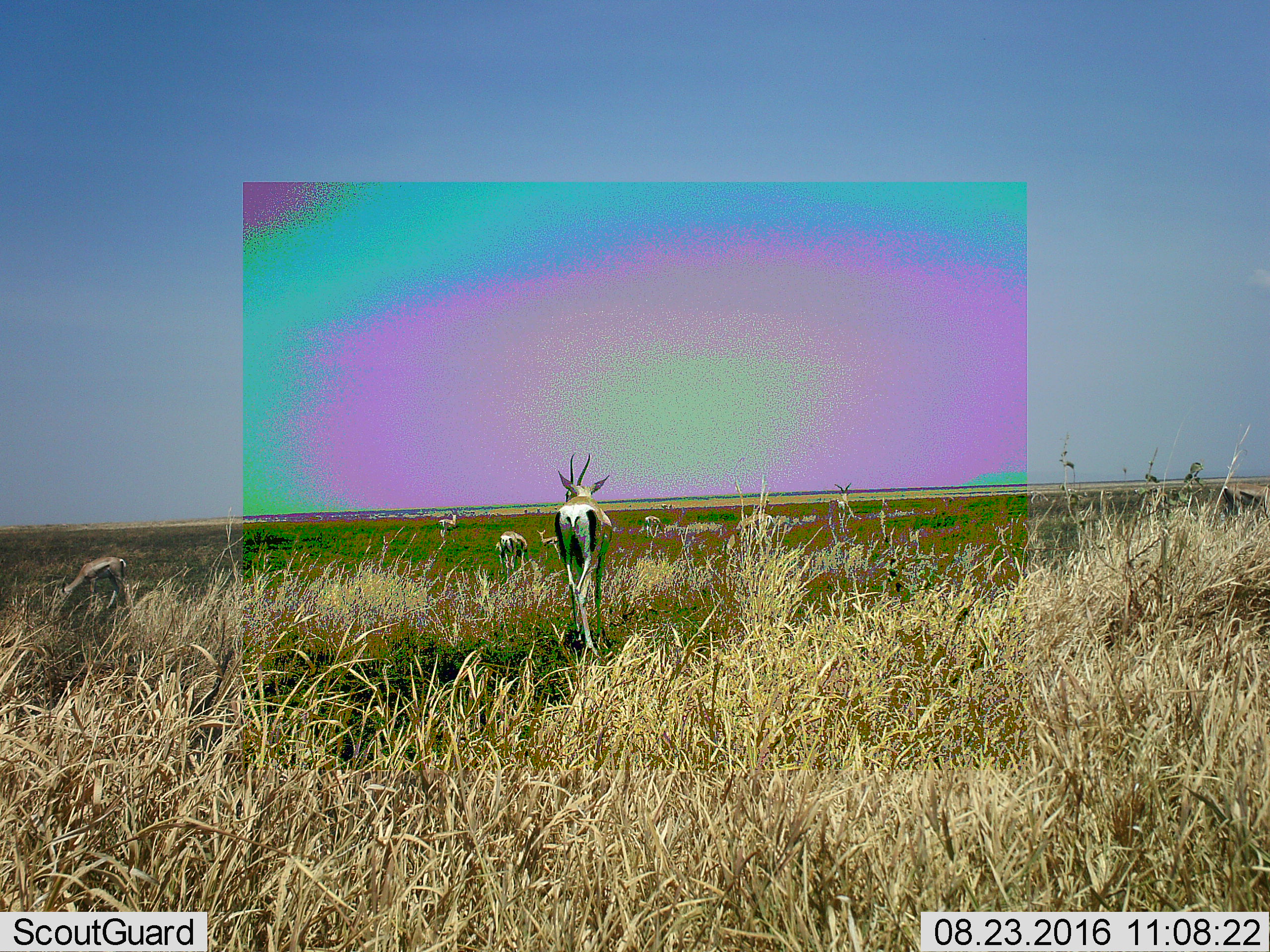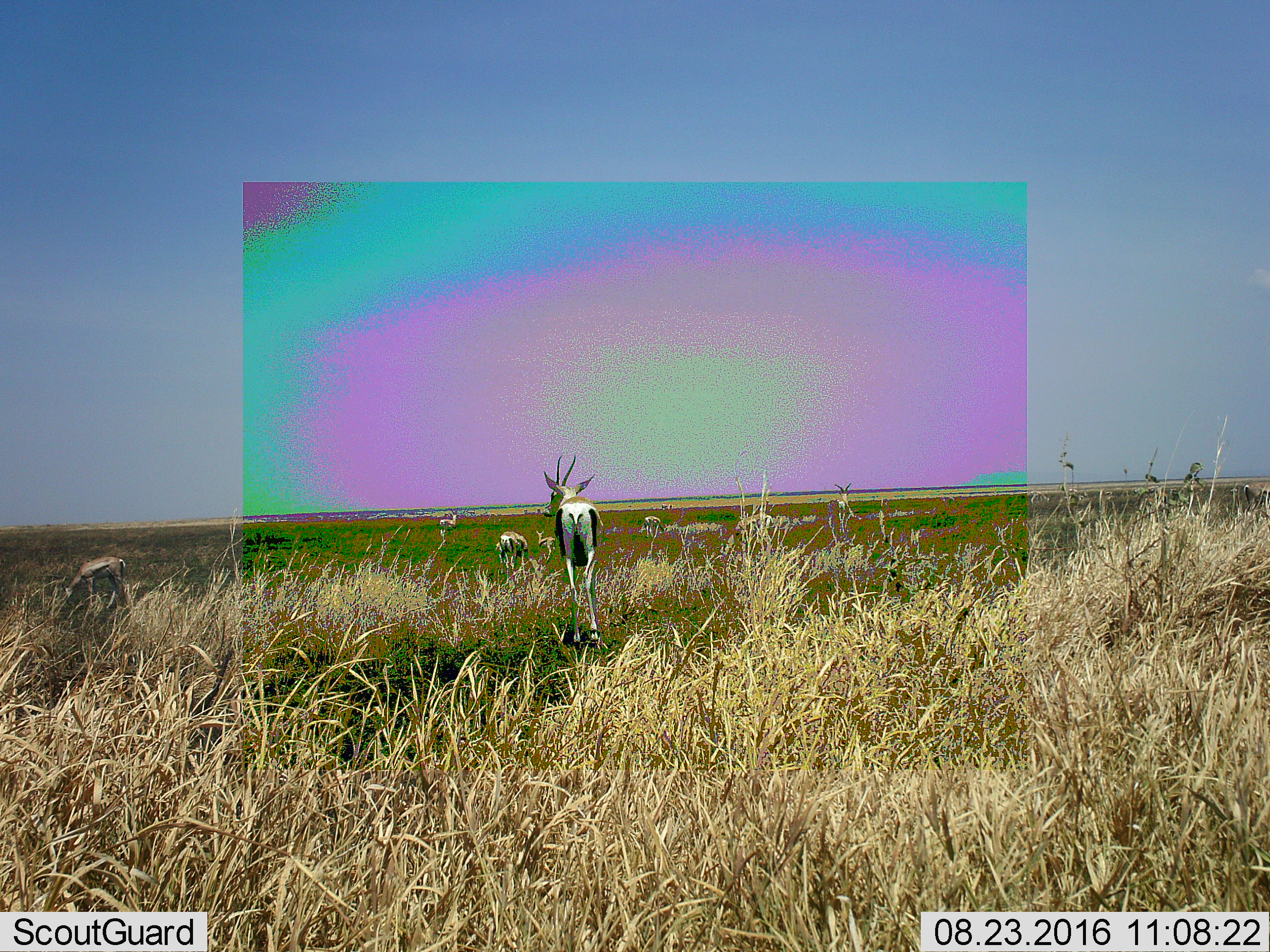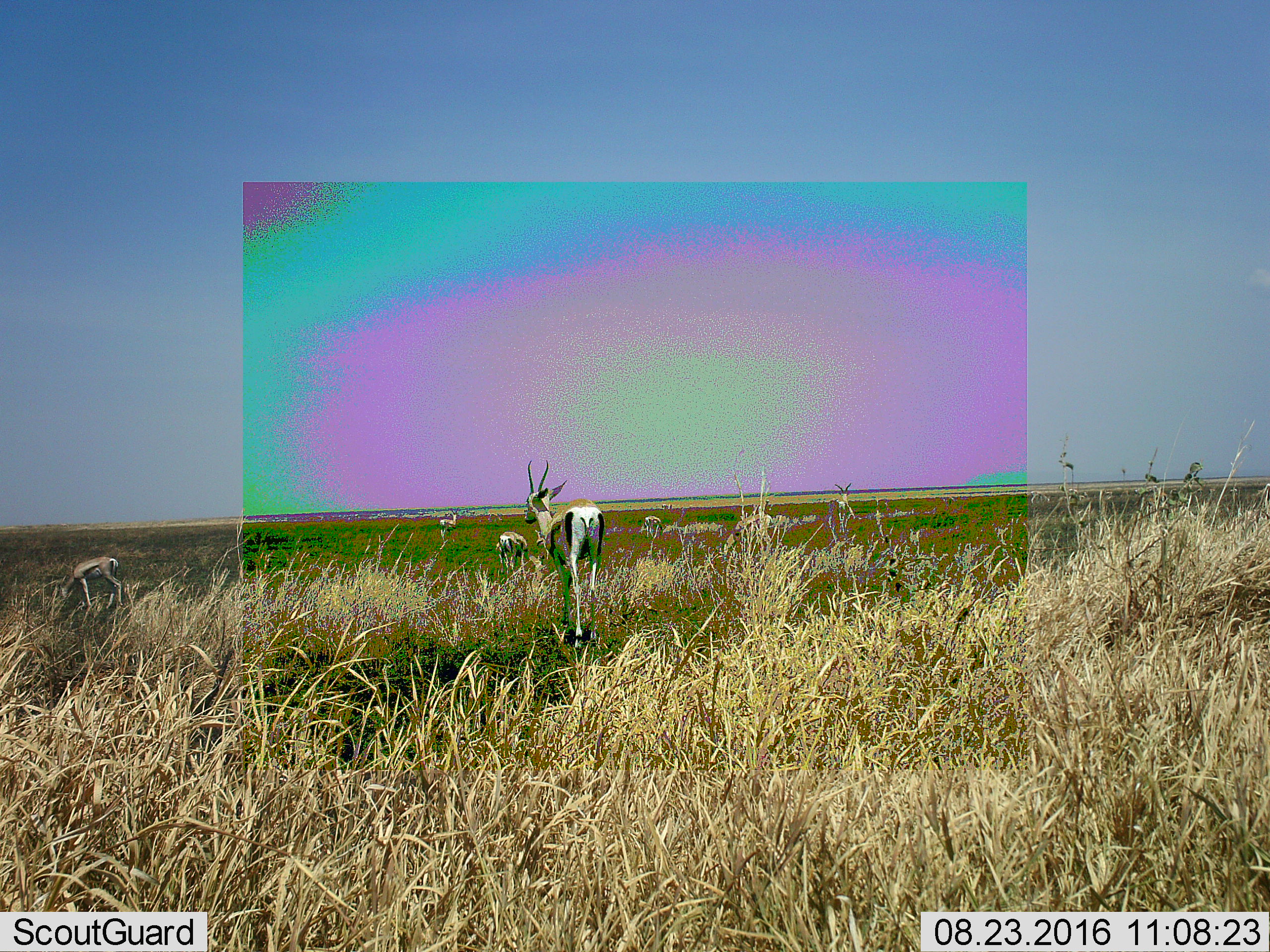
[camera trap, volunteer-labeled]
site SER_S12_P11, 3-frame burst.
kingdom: Animalia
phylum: Chordata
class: Mammalia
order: Artiodactyla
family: Bovidae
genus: Eudorcas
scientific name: Eudorcas thomsonii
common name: thomson's gazelle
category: gazellethomsons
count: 7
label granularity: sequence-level